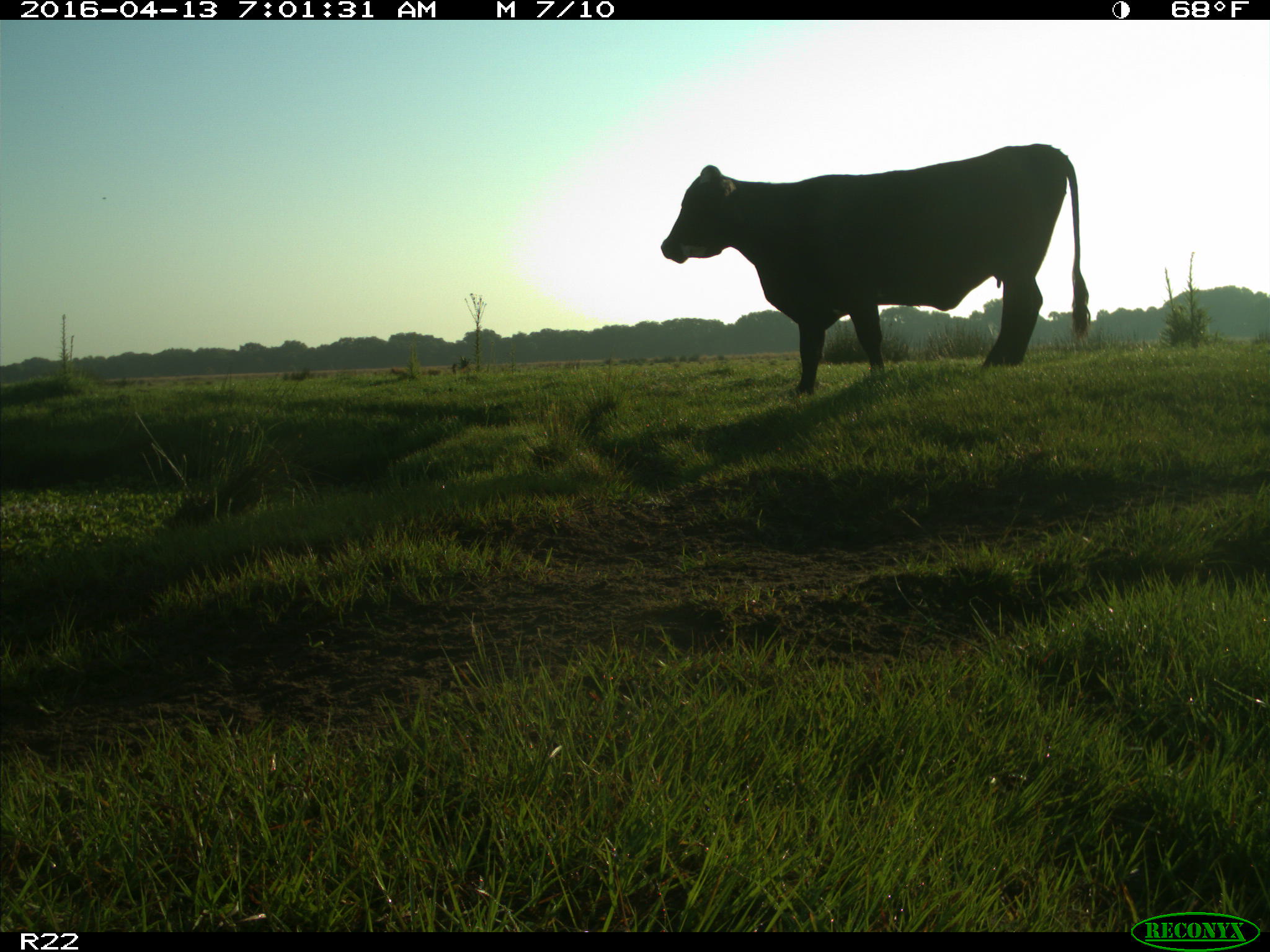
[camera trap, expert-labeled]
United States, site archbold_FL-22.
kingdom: Animalia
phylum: Chordata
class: Mammalia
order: Artiodactyla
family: Bovidae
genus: Bos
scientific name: Bos taurus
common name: domestic cow